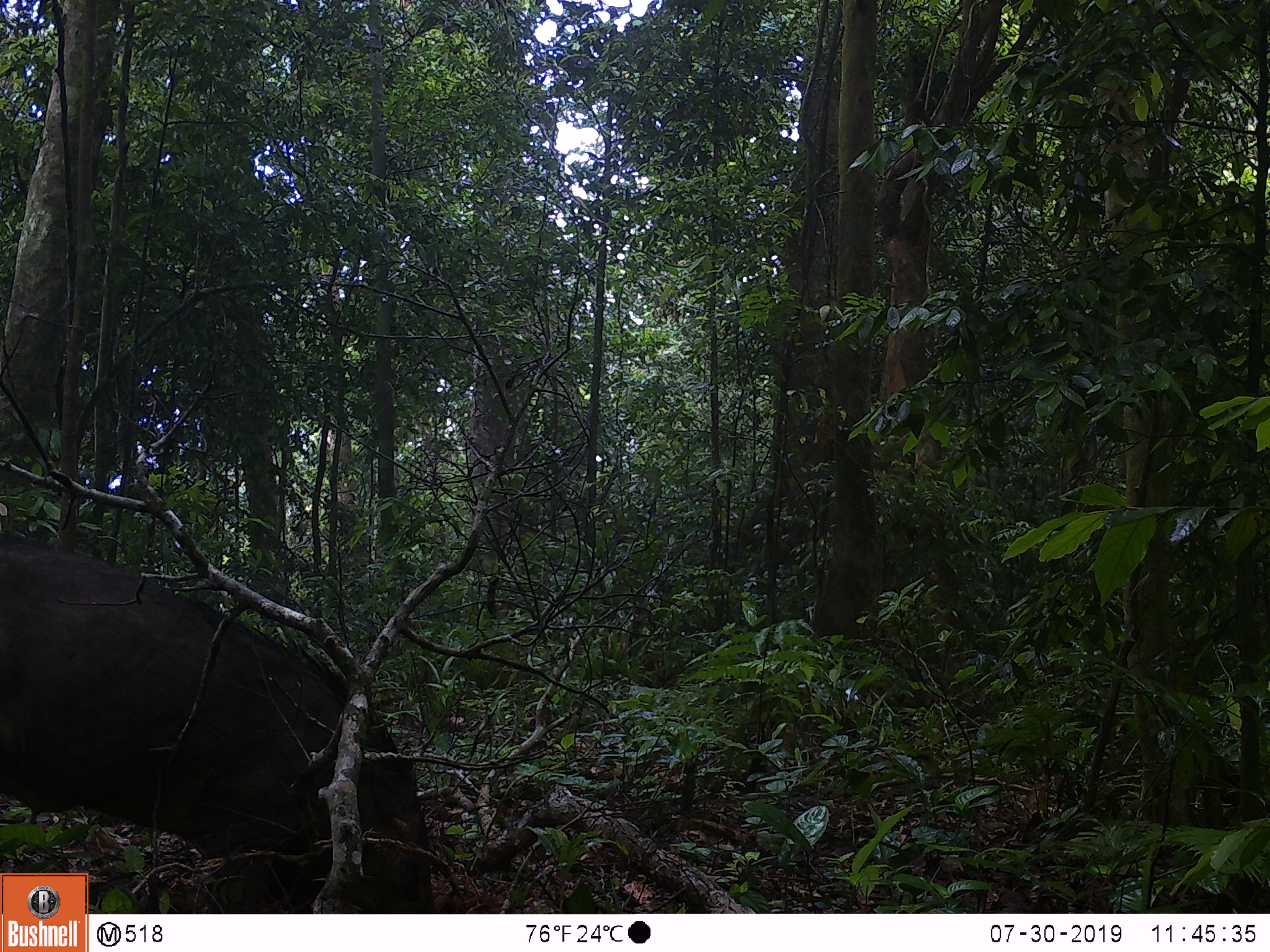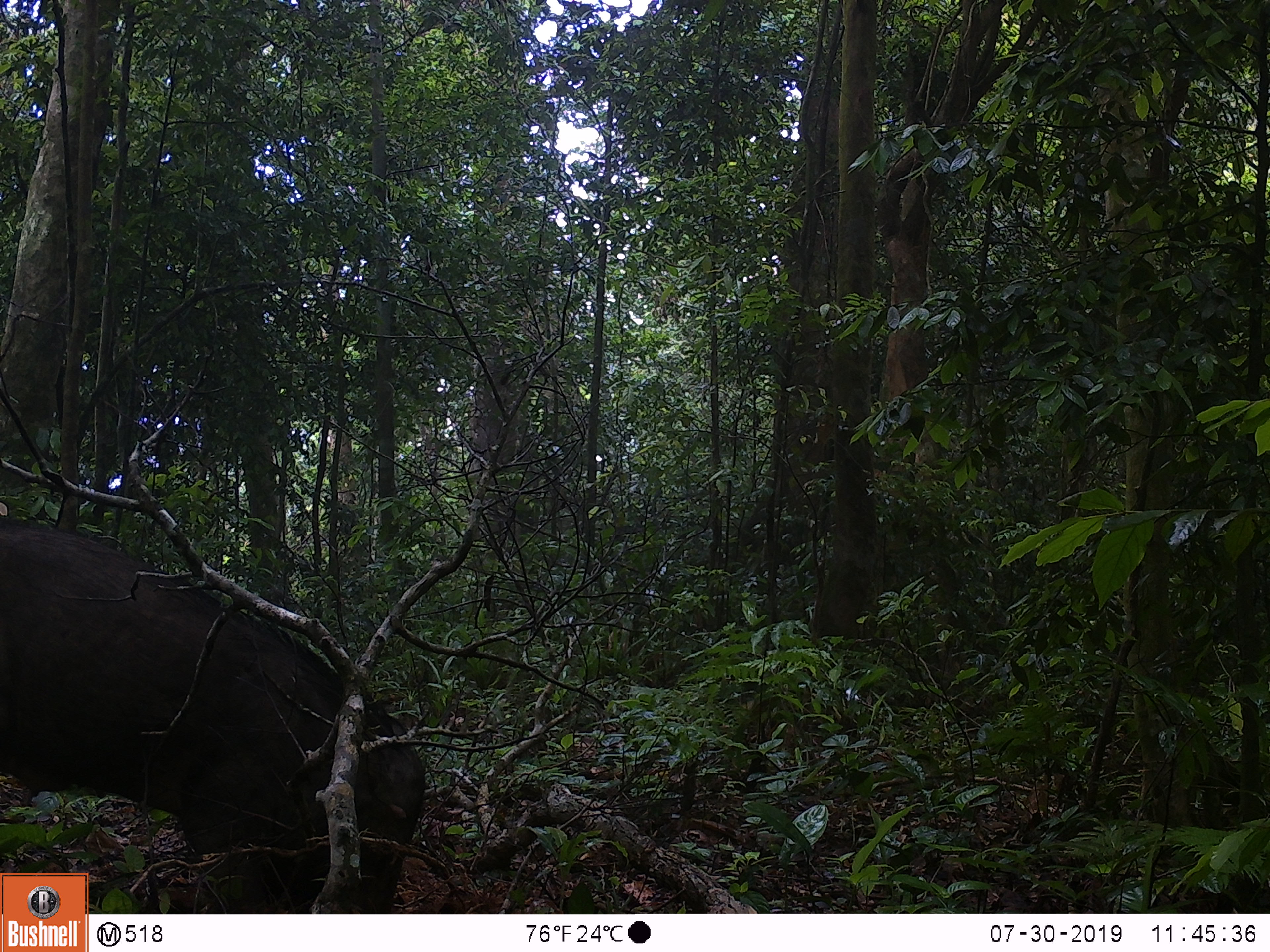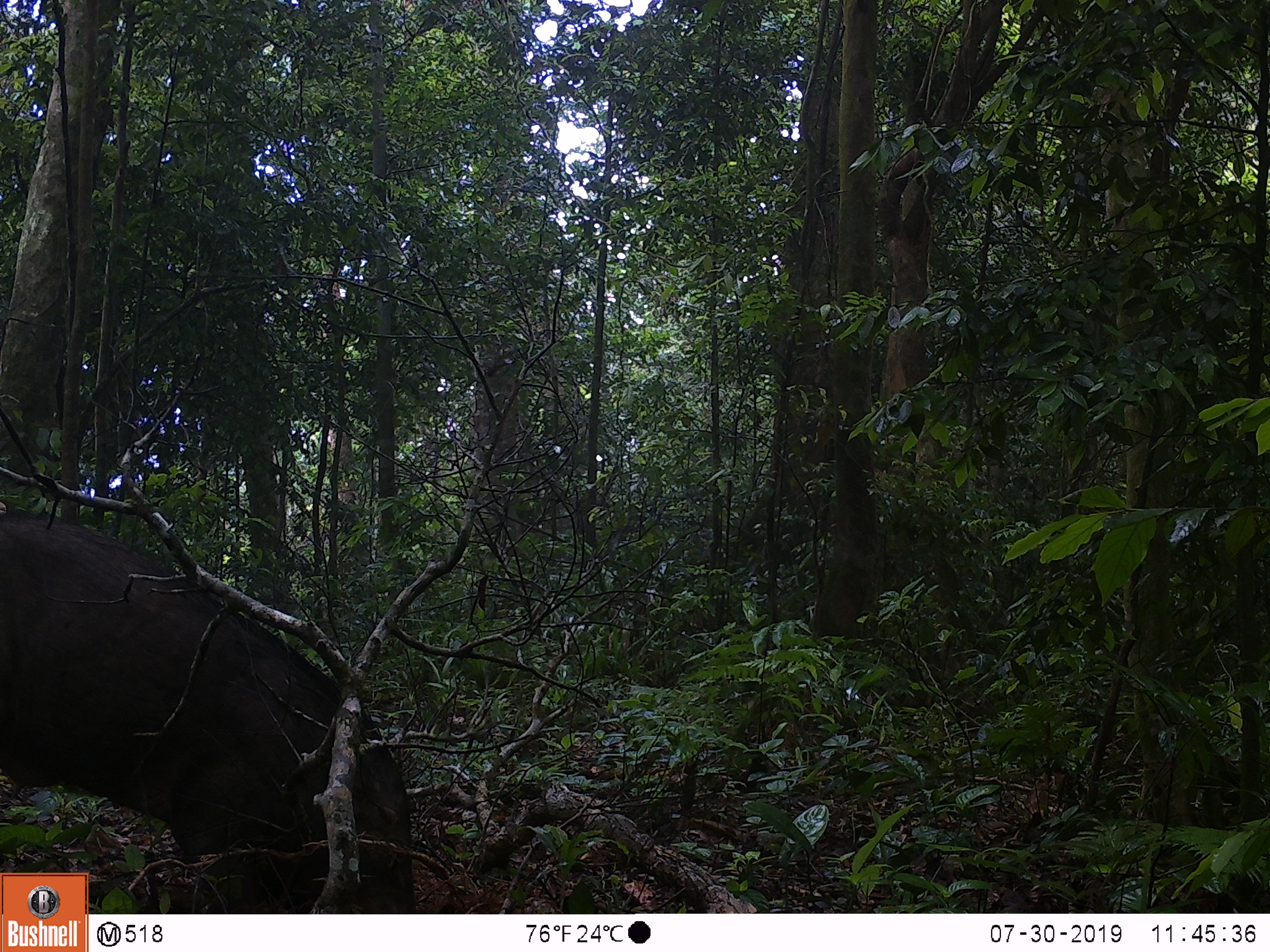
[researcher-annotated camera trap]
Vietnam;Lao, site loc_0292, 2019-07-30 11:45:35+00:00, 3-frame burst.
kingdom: Animalia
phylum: Chordata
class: Mammalia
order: Artiodactyla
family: Suidae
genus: Sus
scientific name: Sus scrofa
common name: eurasian wild pig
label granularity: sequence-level